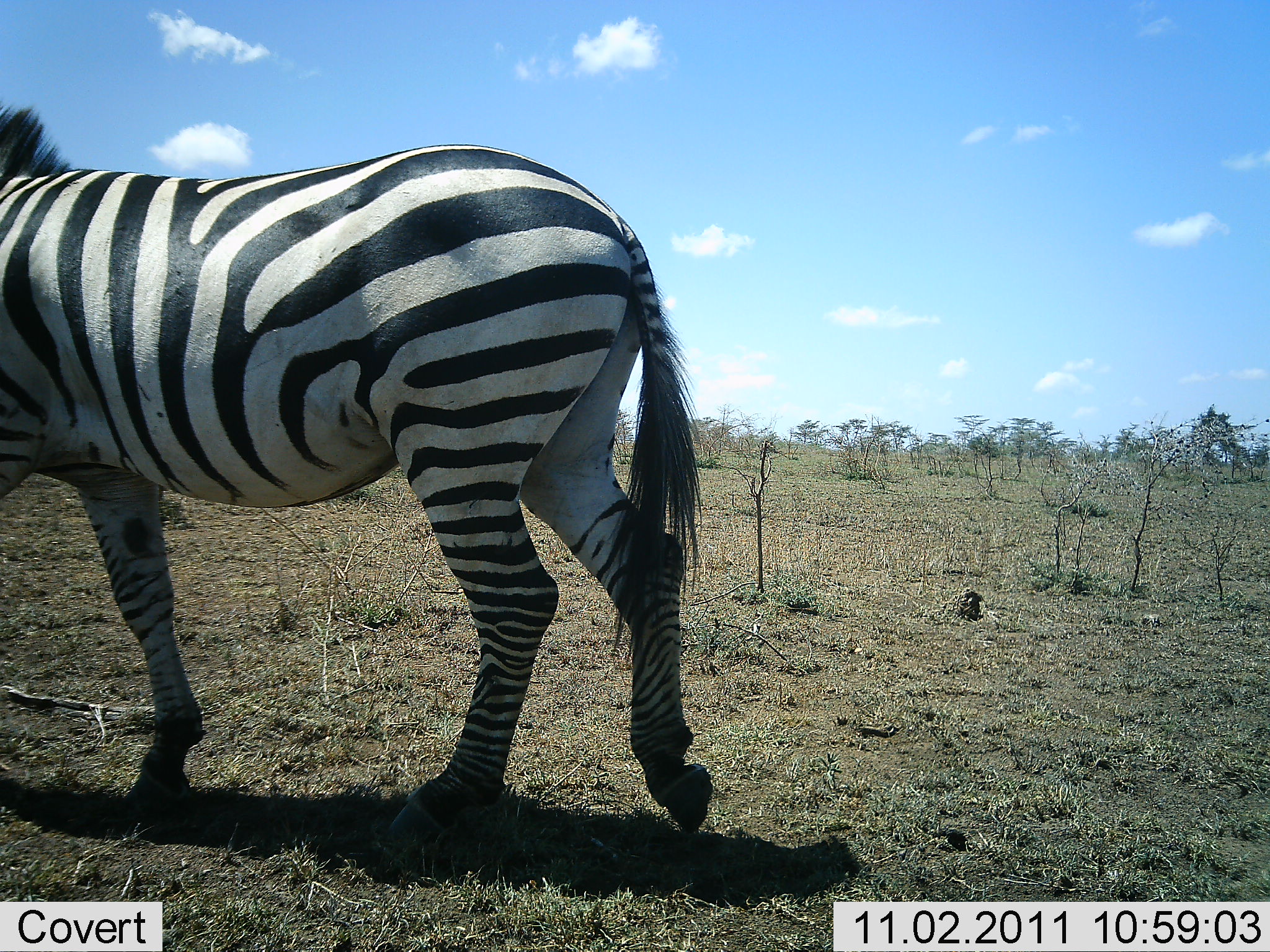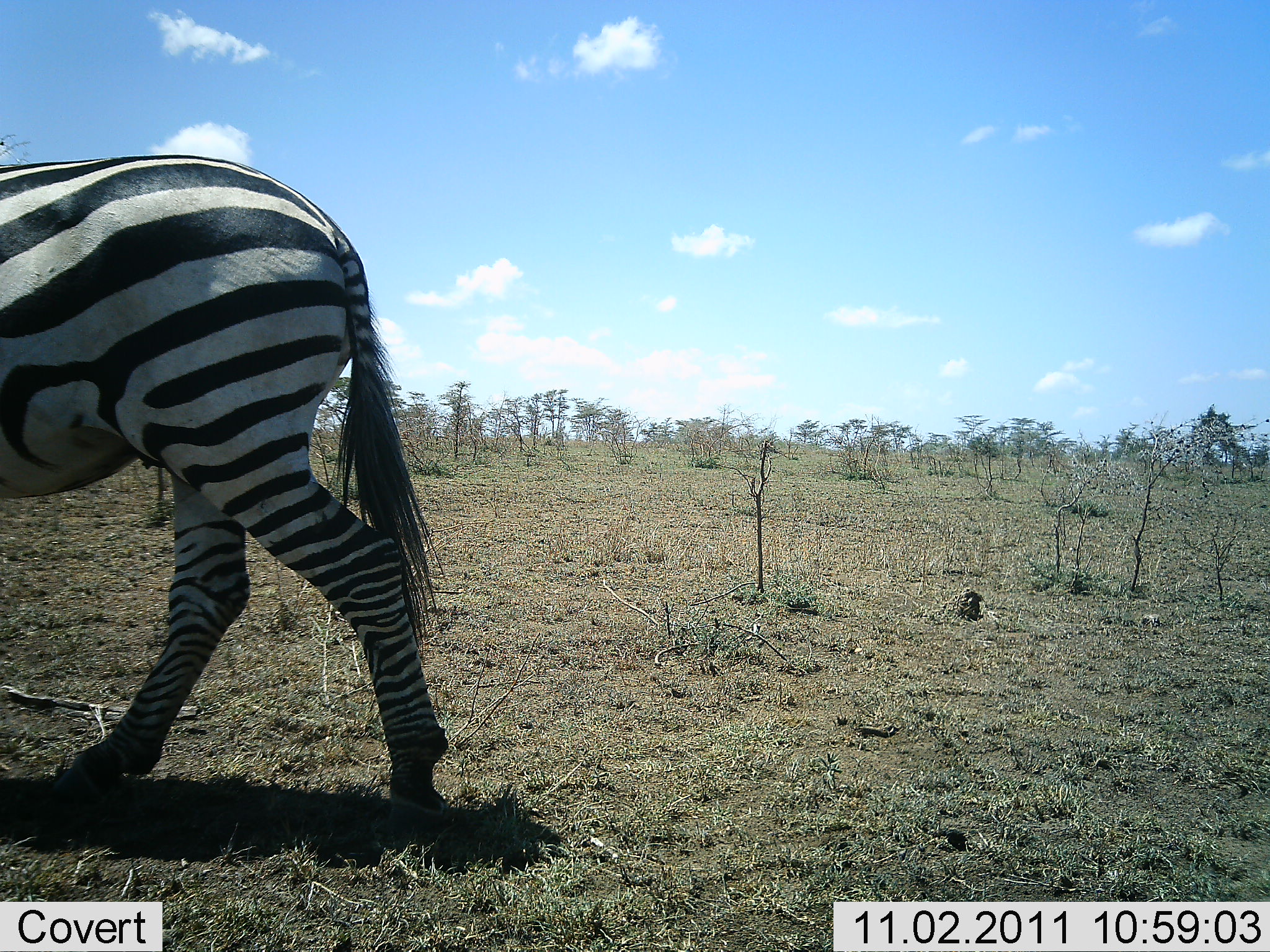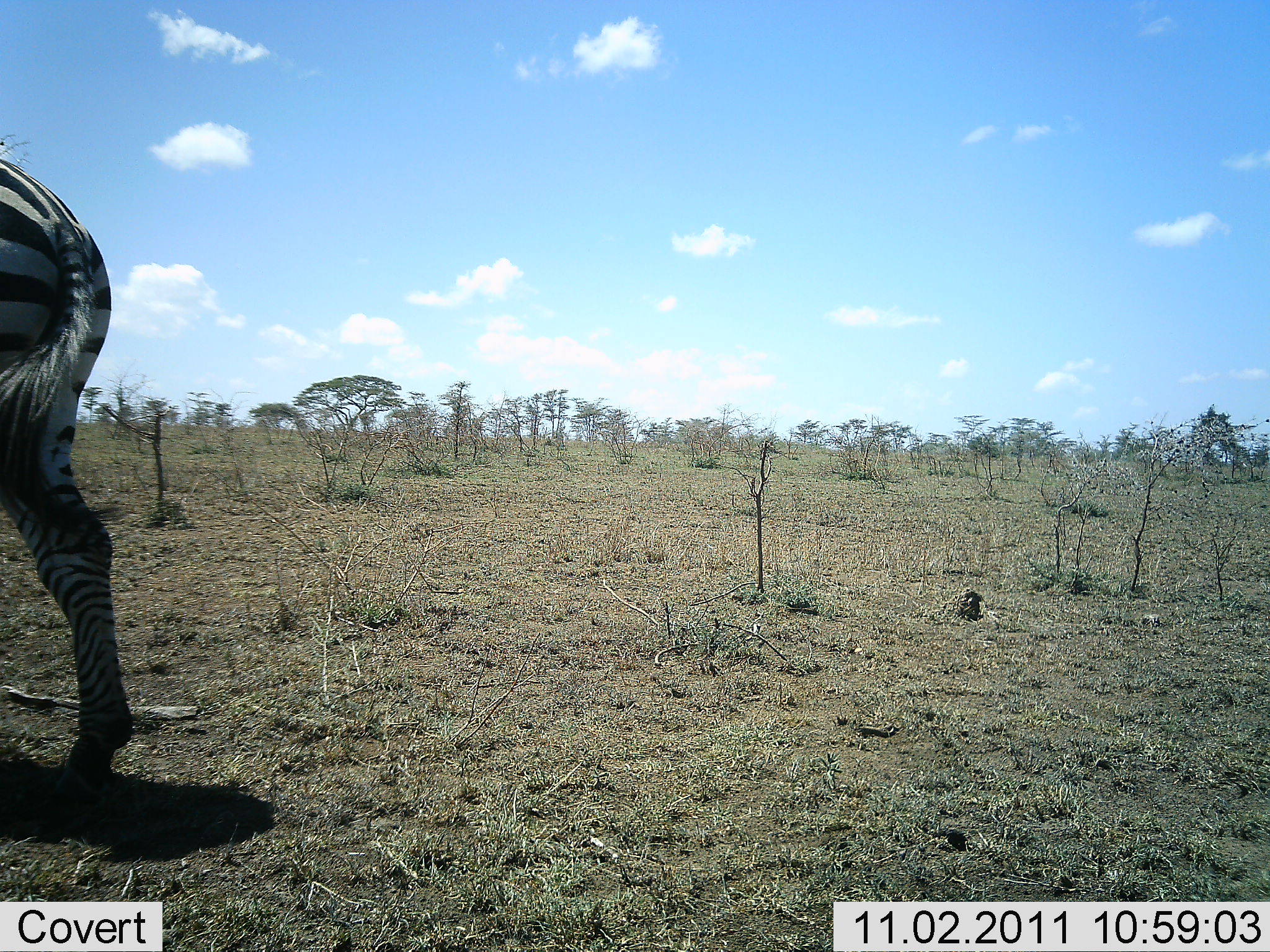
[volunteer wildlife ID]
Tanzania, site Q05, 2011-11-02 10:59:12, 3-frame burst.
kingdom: Animalia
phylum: Chordata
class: Mammalia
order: Perissodactyla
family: Equidae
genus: Equus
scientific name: Equus quagga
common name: plains zebra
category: zebra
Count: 1.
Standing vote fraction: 17%.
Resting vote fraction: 0%.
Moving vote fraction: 100%.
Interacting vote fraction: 0%.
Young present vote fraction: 0%.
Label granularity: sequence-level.